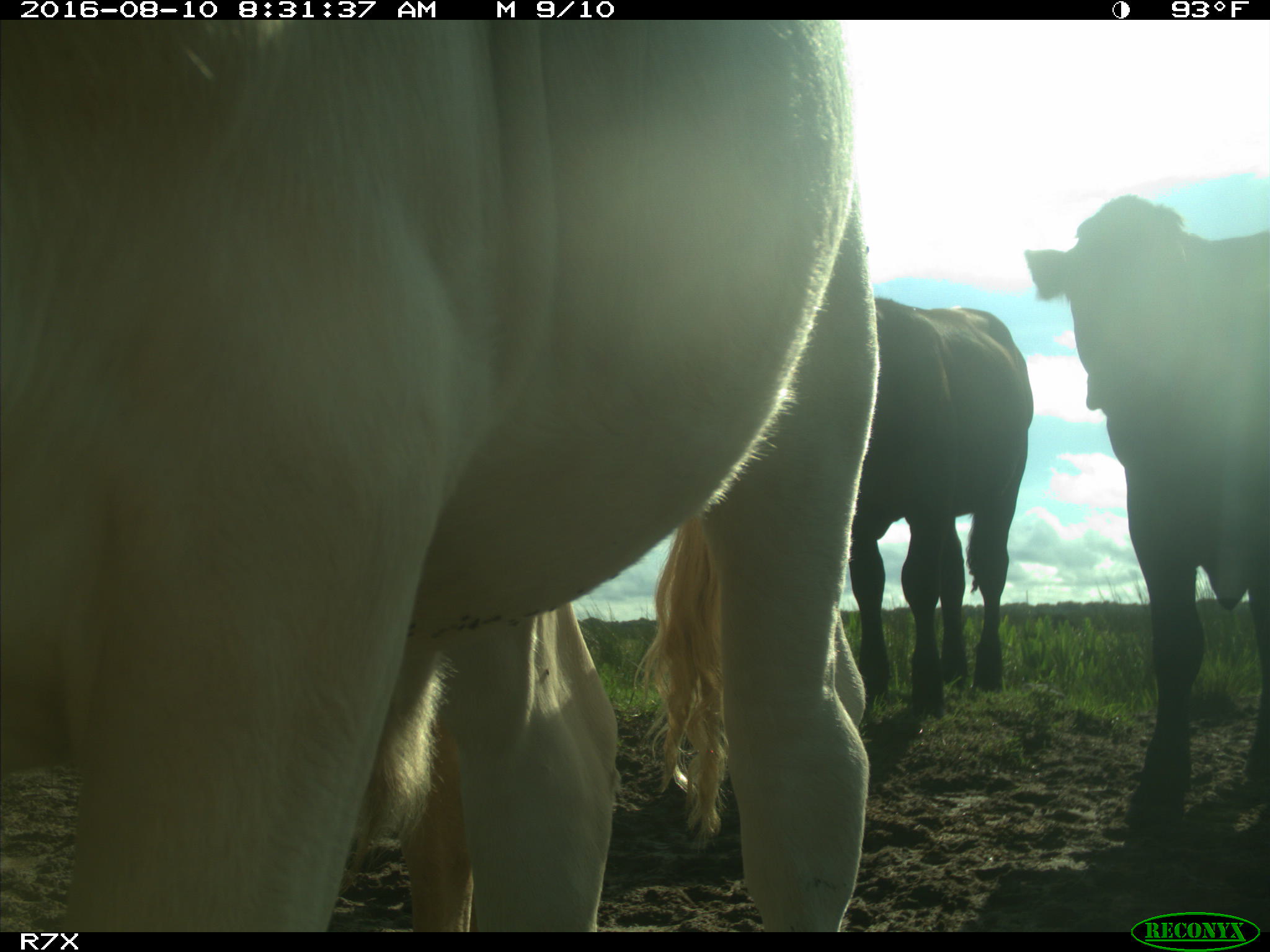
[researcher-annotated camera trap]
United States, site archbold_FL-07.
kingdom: Animalia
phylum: Chordata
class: Mammalia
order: Artiodactyla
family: Bovidae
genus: Bos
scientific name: Bos taurus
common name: domestic cow